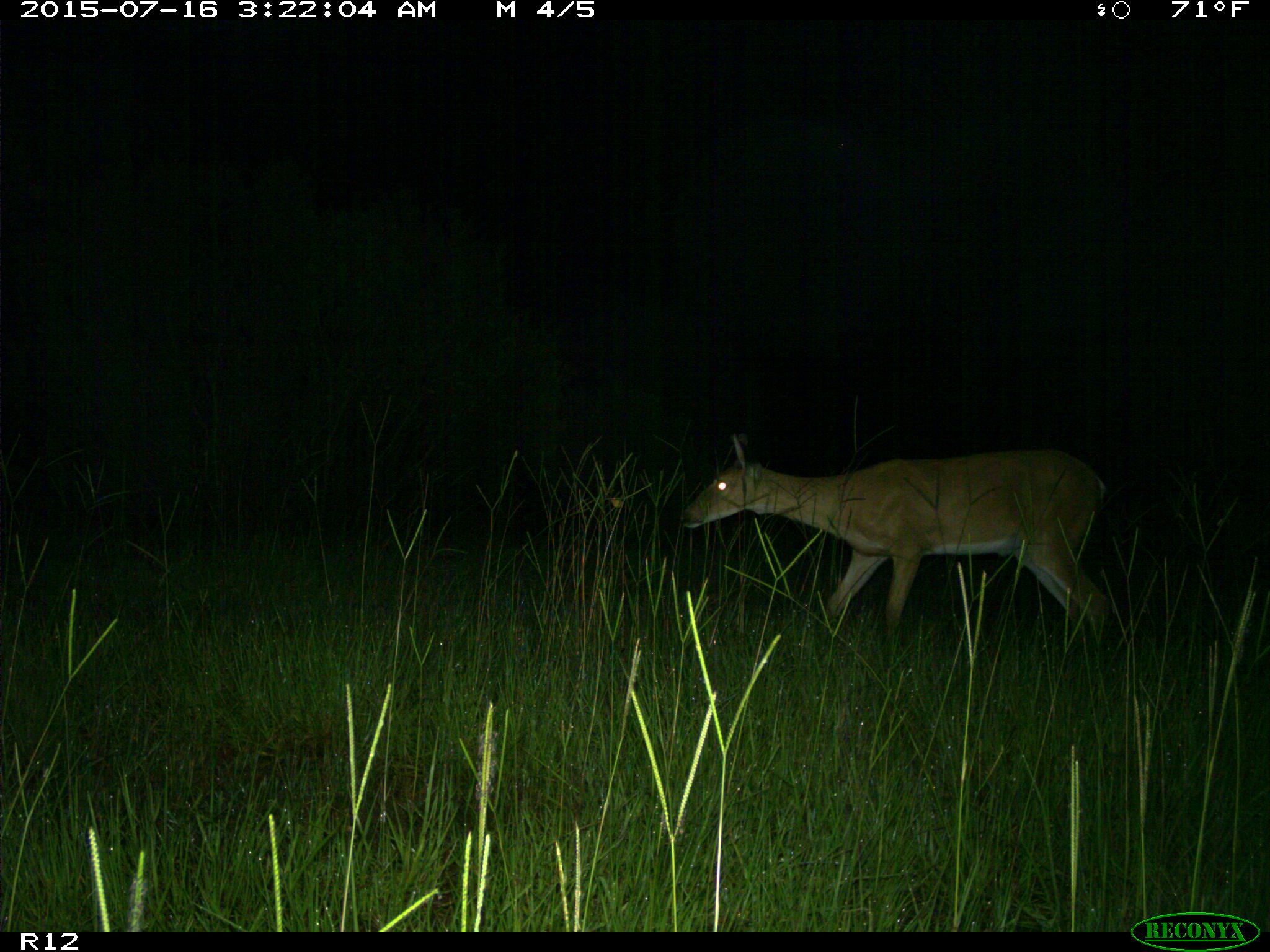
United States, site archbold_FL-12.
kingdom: Animalia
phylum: Chordata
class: Mammalia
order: Artiodactyla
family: Cervidae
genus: Odocoileus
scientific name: Odocoileus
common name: deer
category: unidentified deer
Unidentified deer (deer) (Odocoileus).